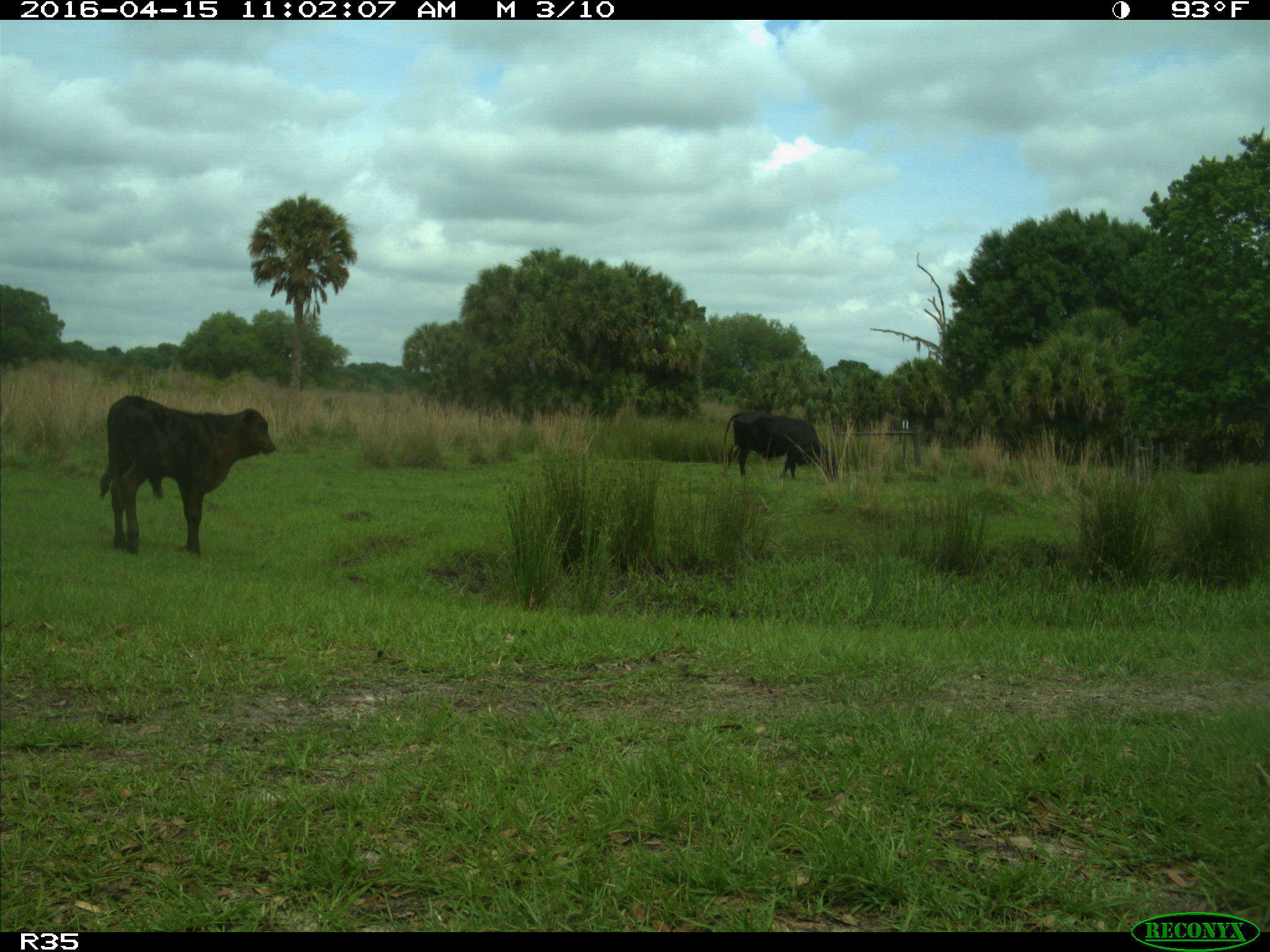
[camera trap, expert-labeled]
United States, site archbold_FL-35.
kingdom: Animalia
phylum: Chordata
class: Mammalia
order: Artiodactyla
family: Bovidae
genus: Bos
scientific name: Bos taurus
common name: domestic cow